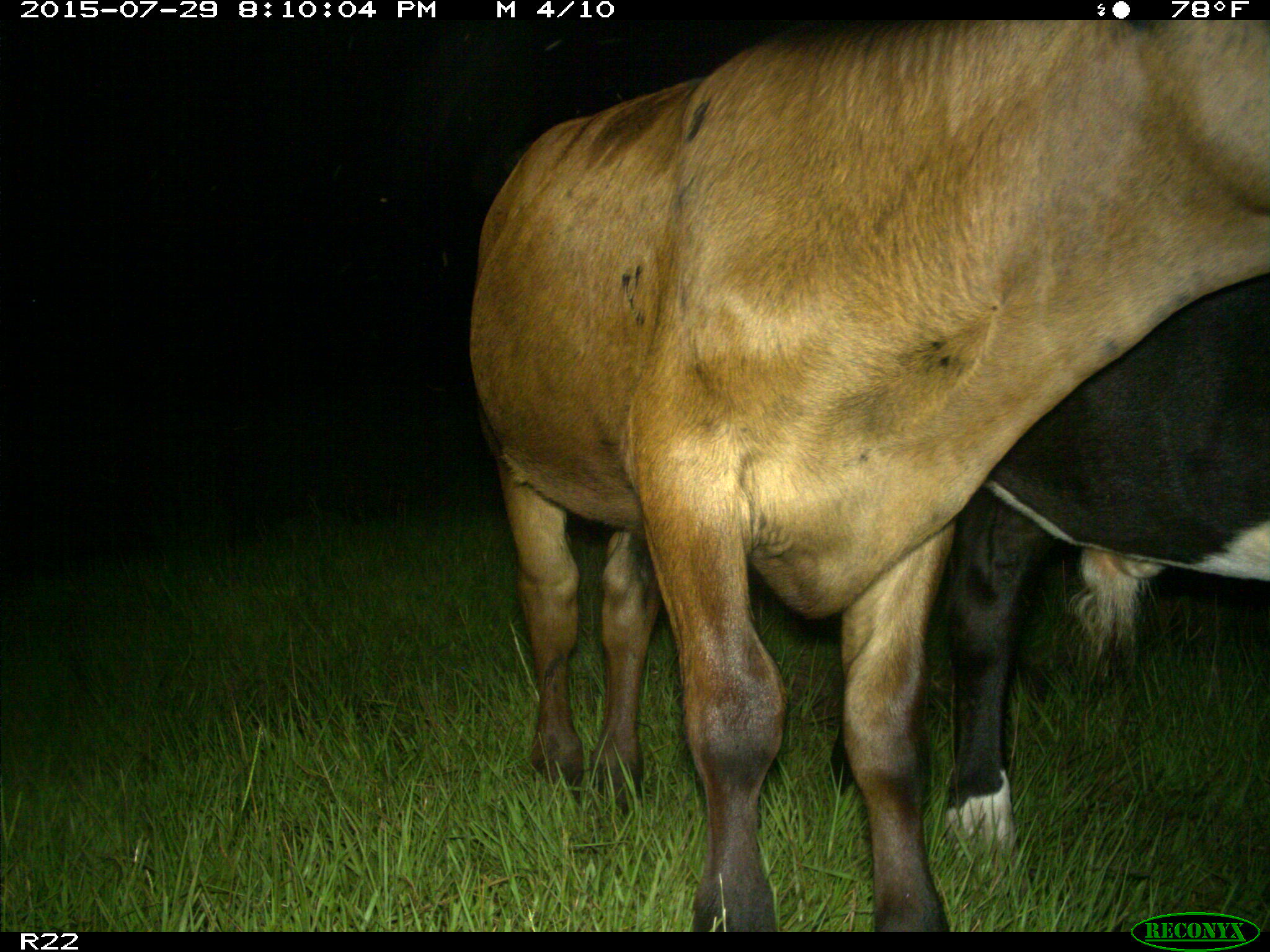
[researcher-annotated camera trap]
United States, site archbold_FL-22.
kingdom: Animalia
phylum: Chordata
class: Mammalia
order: Artiodactyla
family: Bovidae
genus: Bos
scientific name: Bos taurus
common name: domestic cow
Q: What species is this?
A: Bos taurus (domestic cow).